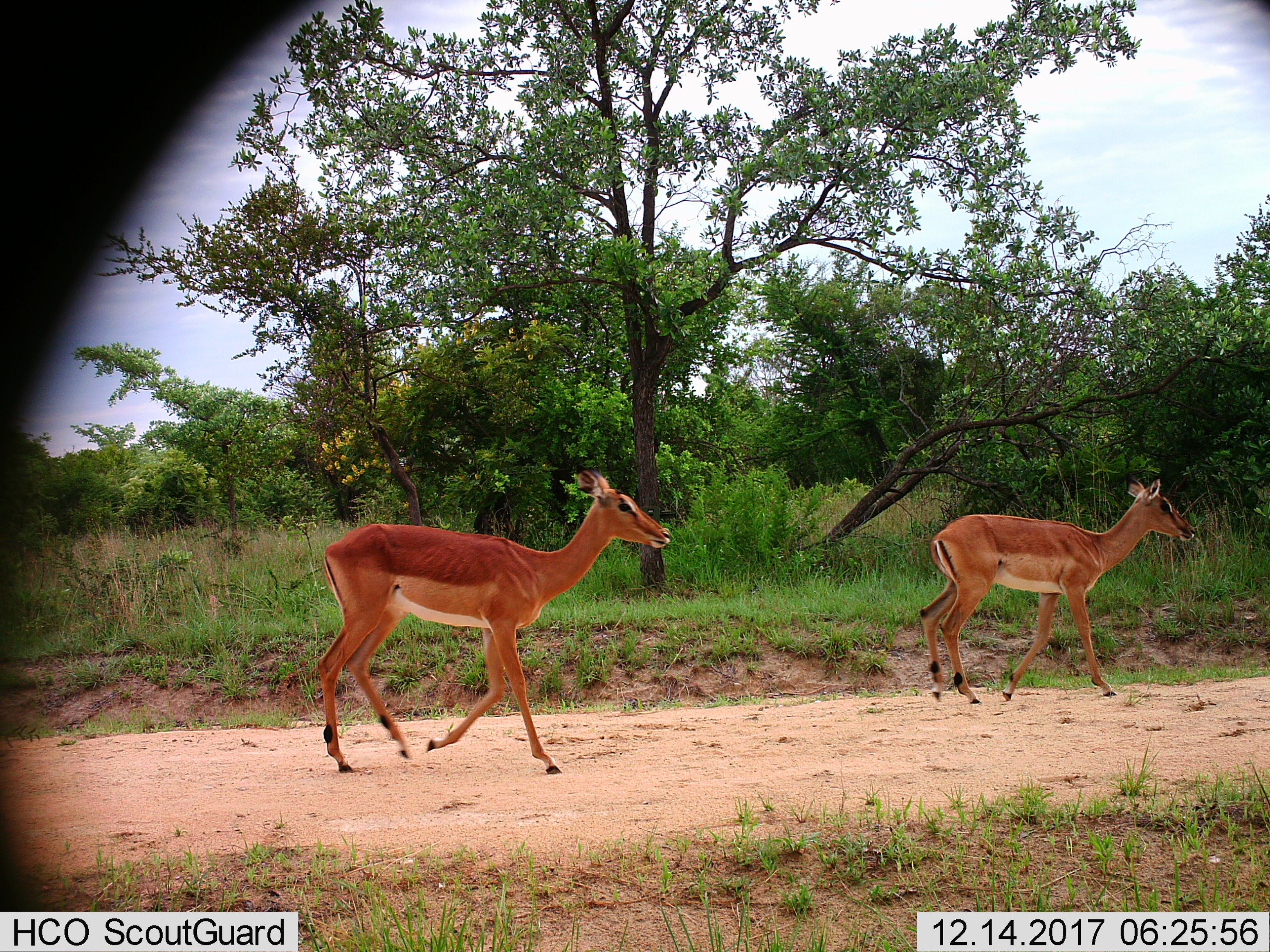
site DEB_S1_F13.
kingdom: Animalia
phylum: Chordata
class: Mammalia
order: Artiodactyla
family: Bovidae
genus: Aepyceros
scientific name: Aepyceros melampus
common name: impala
Impala (Aepyceros melampus), count 2. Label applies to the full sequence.